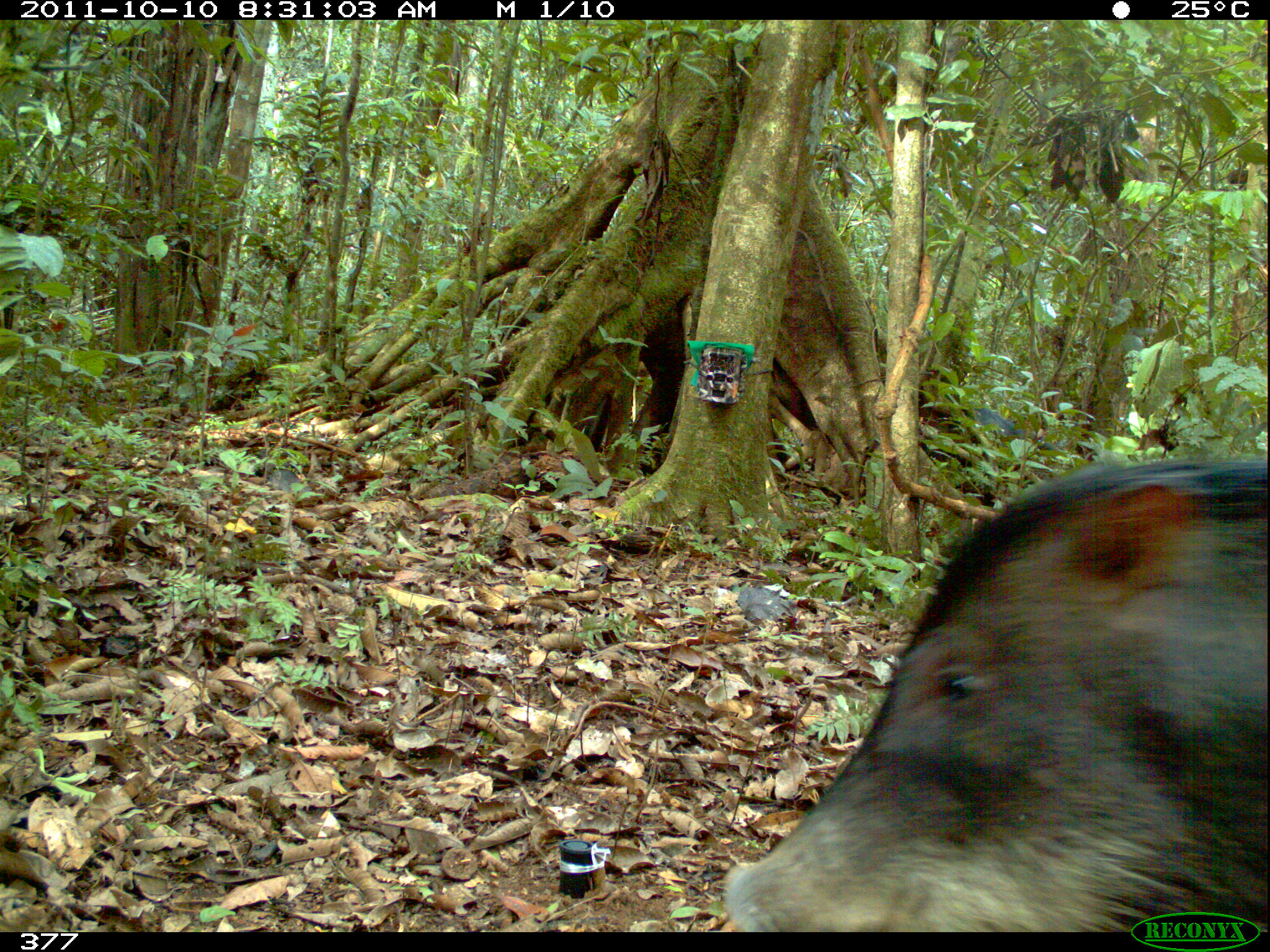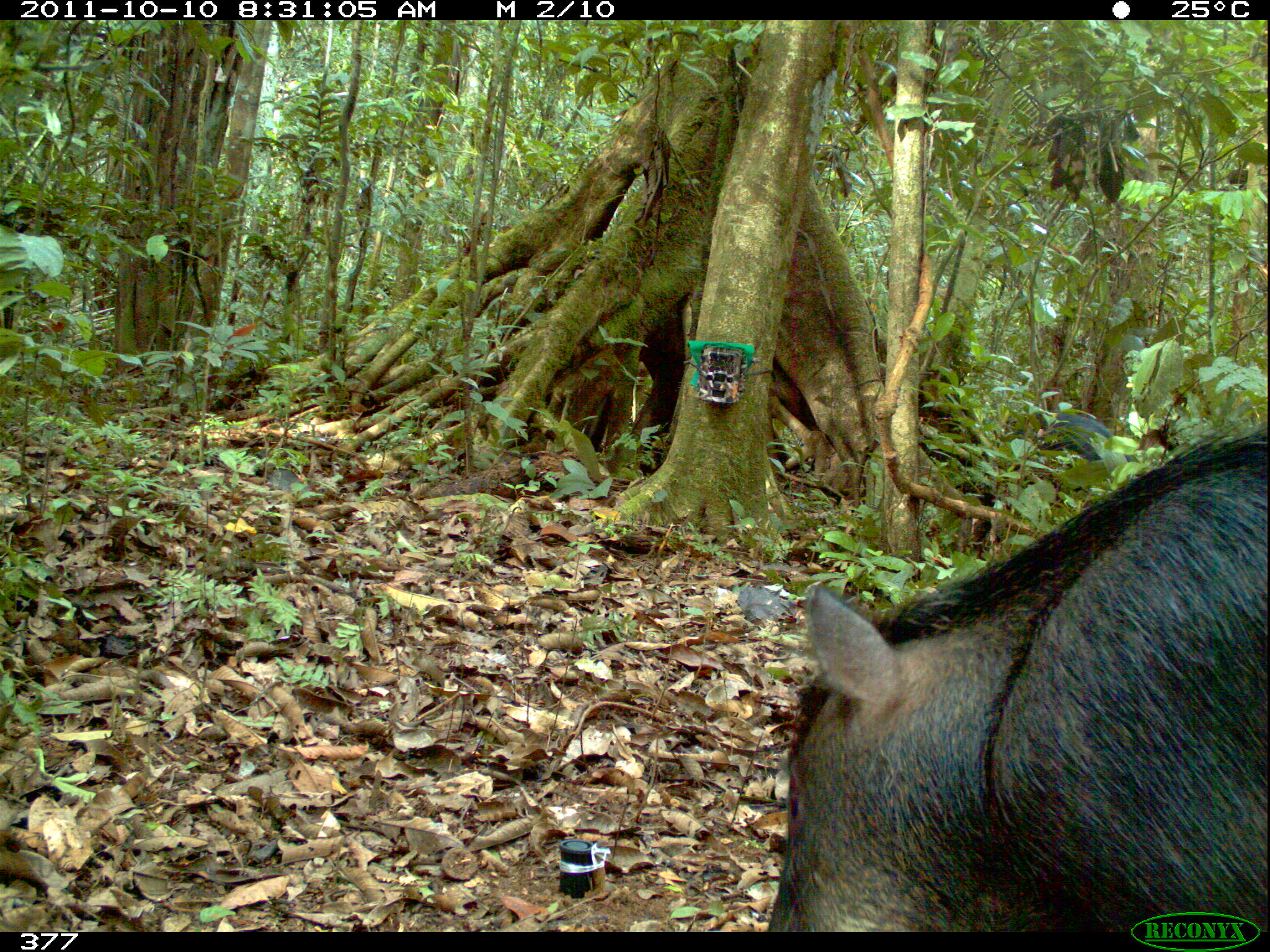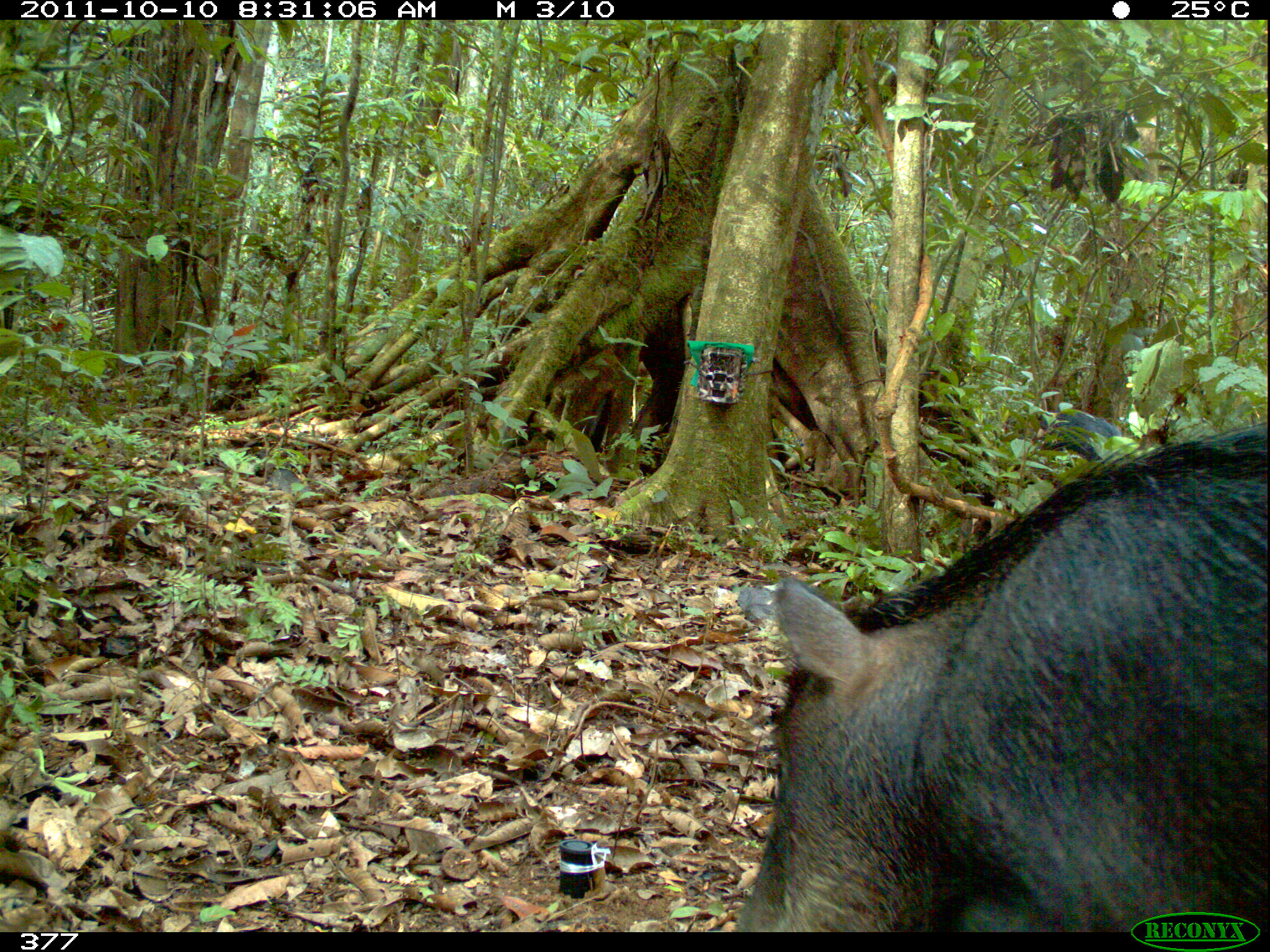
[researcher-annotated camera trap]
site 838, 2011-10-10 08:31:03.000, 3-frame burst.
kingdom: Animalia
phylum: Chordata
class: Mammalia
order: Artiodactyla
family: Tayassuidae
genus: Tayassu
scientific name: Tayassu pecari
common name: white-lipped peccary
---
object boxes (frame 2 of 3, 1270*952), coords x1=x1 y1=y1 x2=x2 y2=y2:
tayassu pecari: x1=761 y1=419 x2=1268 y2=926; x1=1033 y1=404 x2=1120 y2=502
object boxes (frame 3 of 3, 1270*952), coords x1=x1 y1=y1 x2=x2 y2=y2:
tayassu pecari: x1=731 y1=415 x2=1268 y2=932; x1=1034 y1=407 x2=1122 y2=470